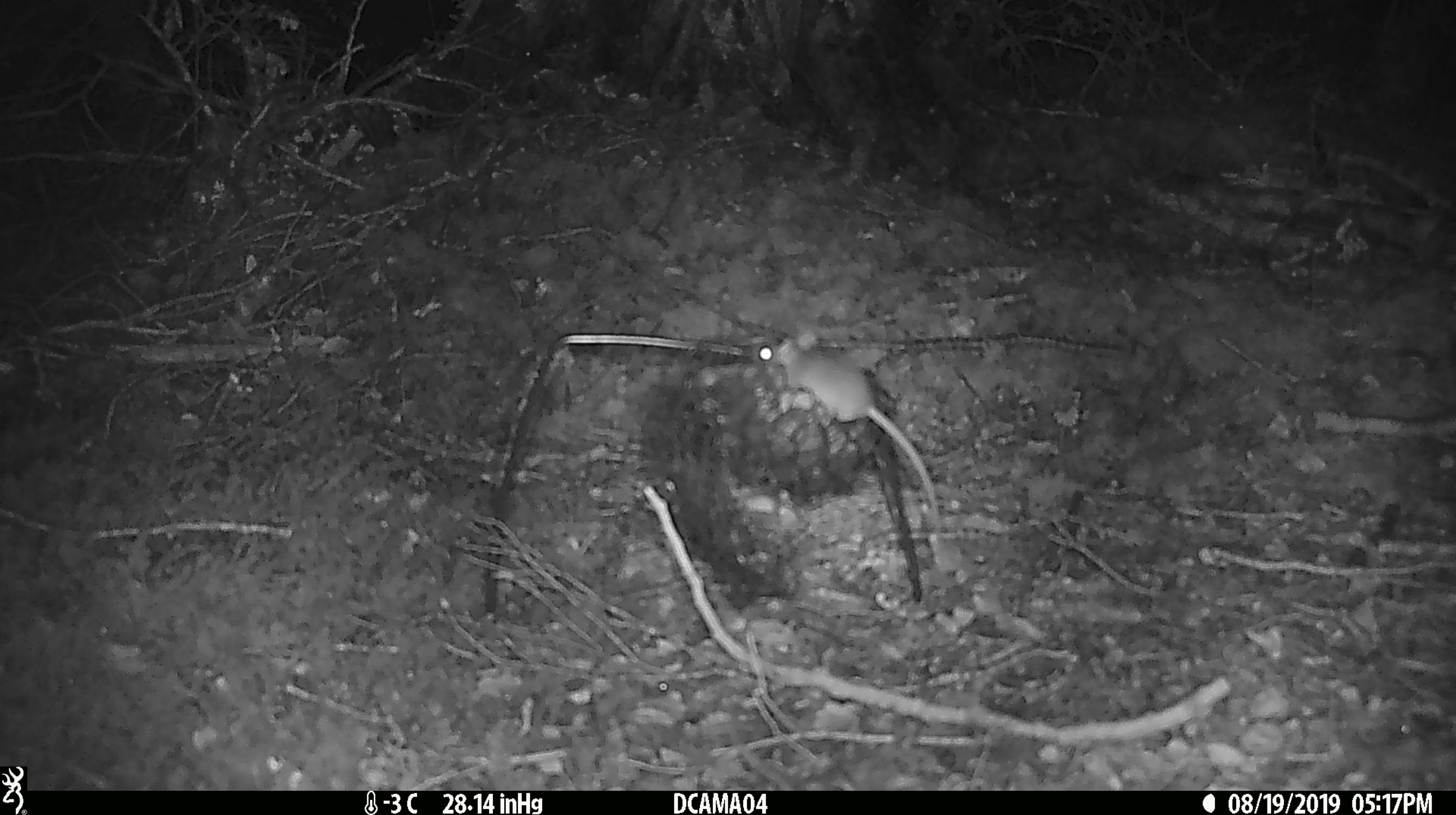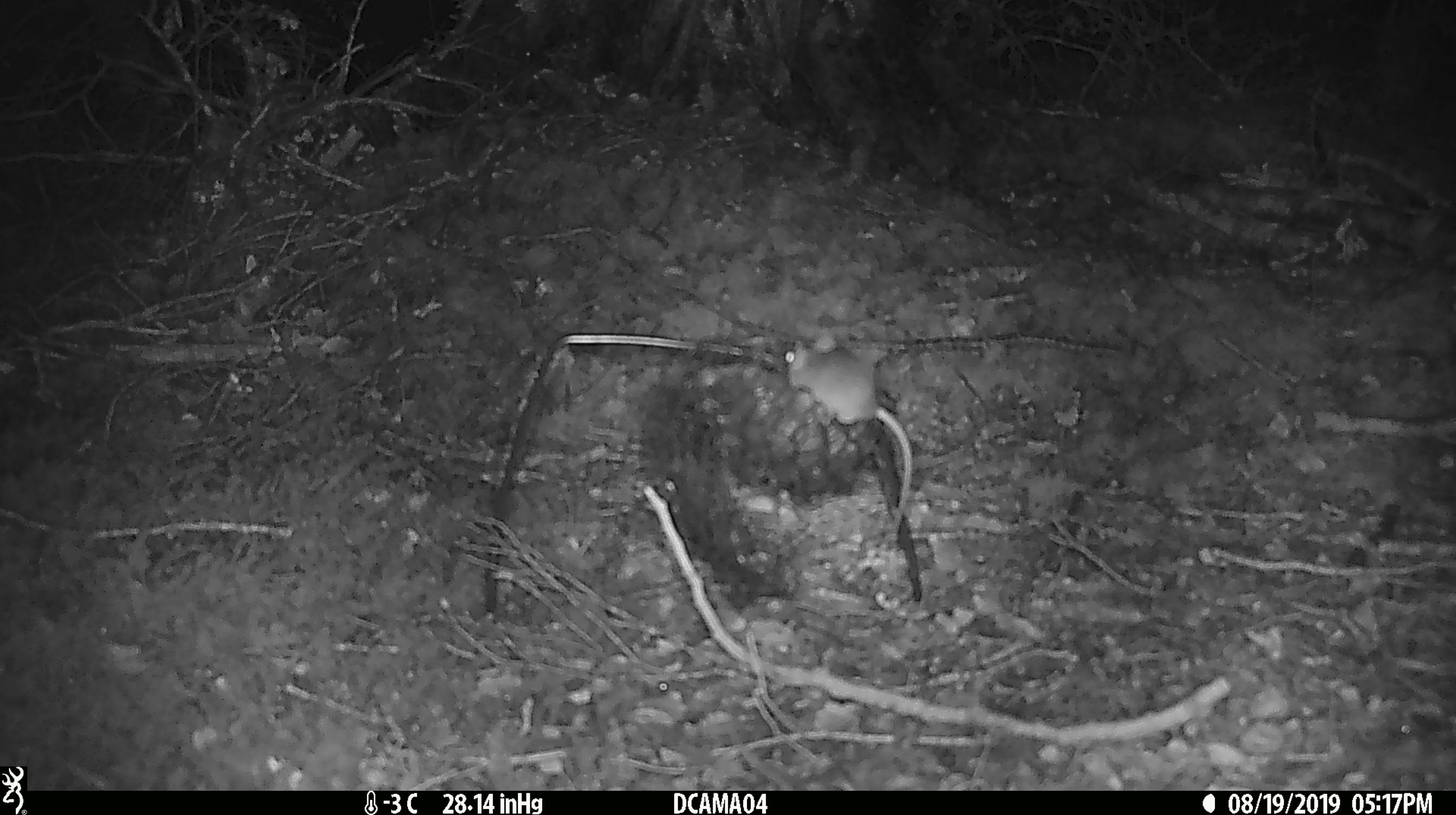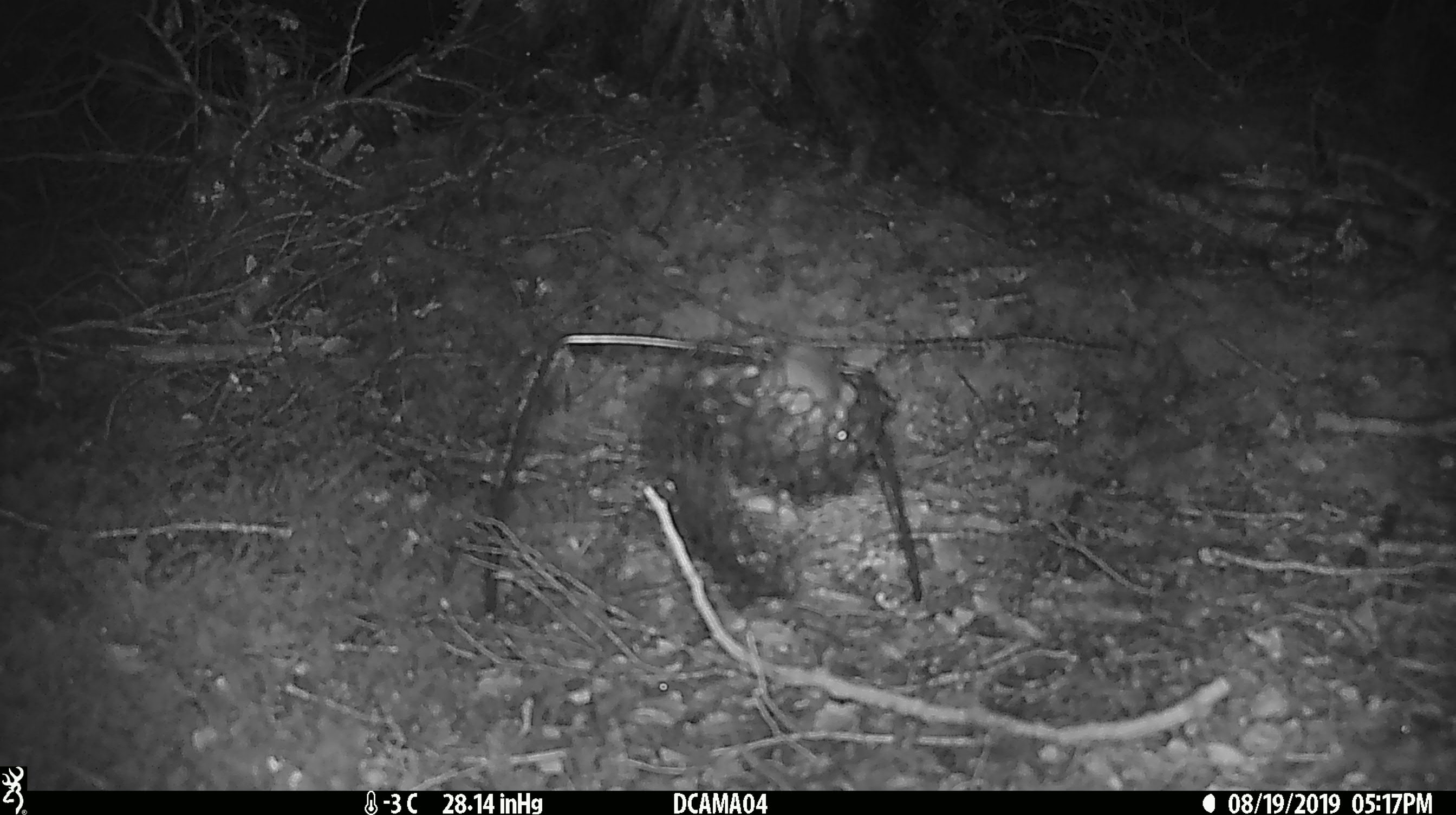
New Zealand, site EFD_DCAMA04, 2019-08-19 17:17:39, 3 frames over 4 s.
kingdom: Animalia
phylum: Chordata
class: Mammalia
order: Rodentia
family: Muridae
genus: Mus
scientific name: Mus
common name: mouse